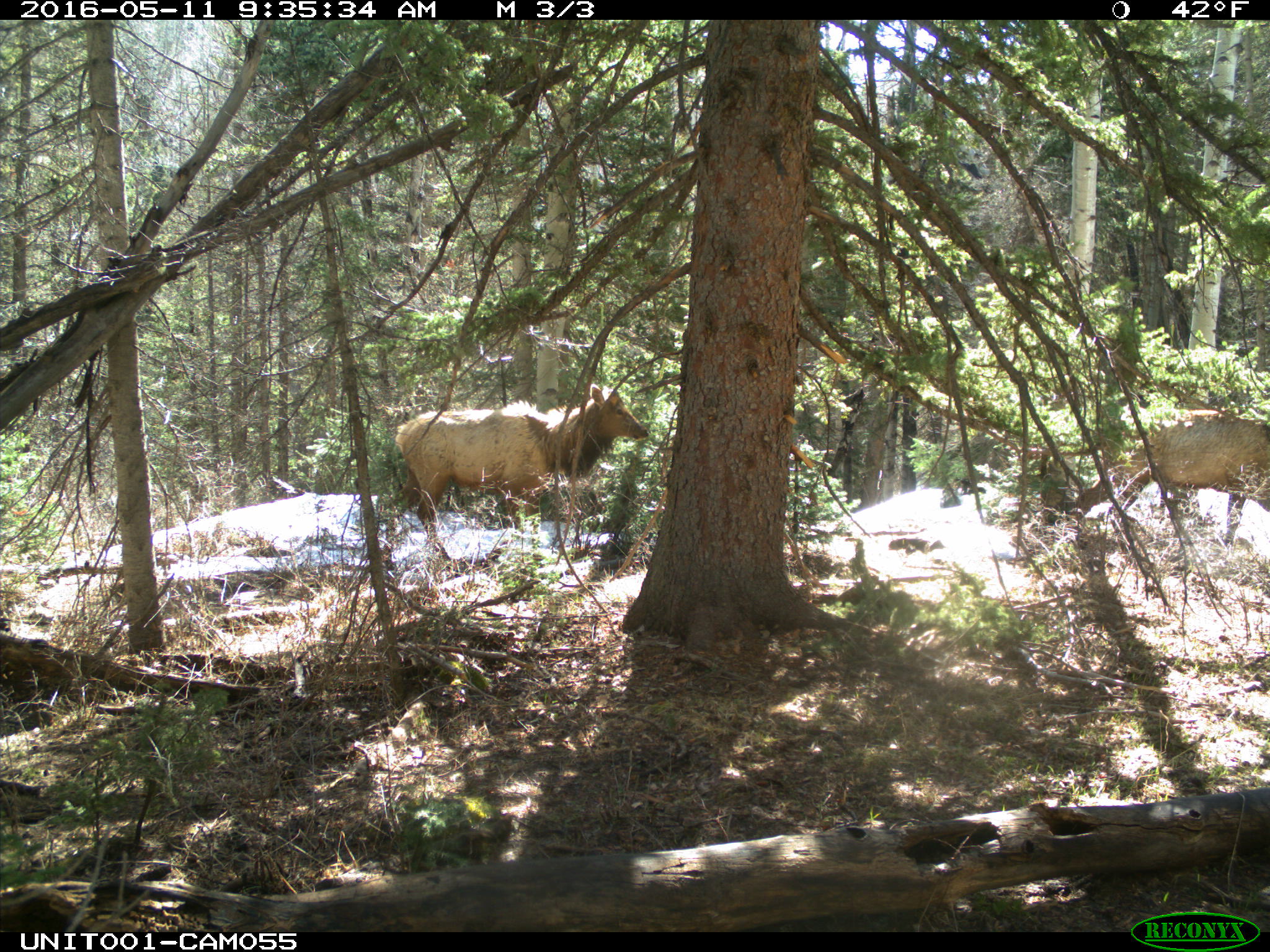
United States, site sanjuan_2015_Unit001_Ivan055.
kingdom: Animalia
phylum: Chordata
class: Mammalia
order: Artiodactyla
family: Cervidae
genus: Cervus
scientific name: Cervus elaphus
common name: red deer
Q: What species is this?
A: Cervus elaphus (red deer).